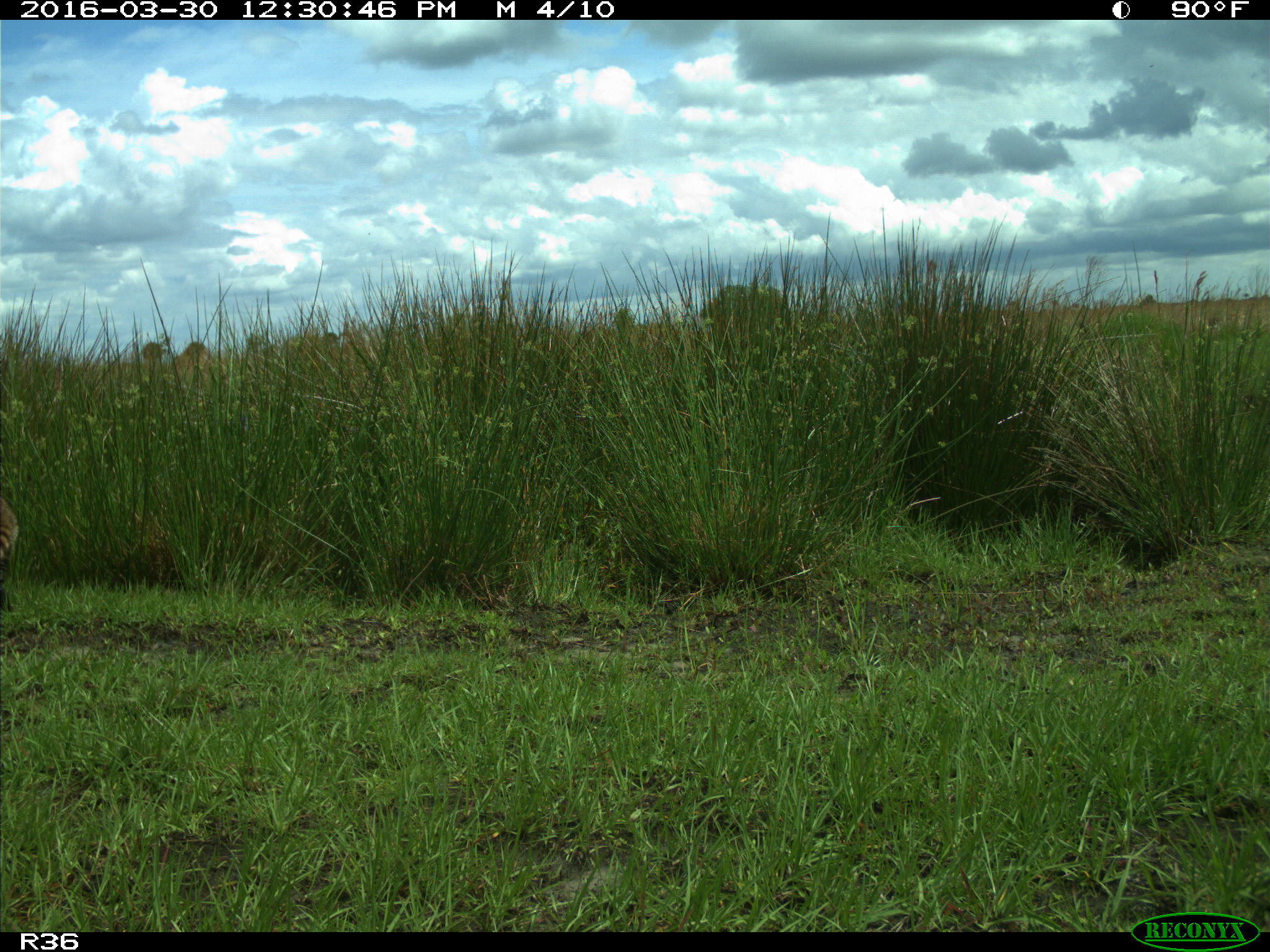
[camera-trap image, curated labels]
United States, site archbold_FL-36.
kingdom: Animalia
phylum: Chordata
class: Mammalia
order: Carnivora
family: Procyonidae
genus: Procyon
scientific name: Procyon lotor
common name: common raccoon